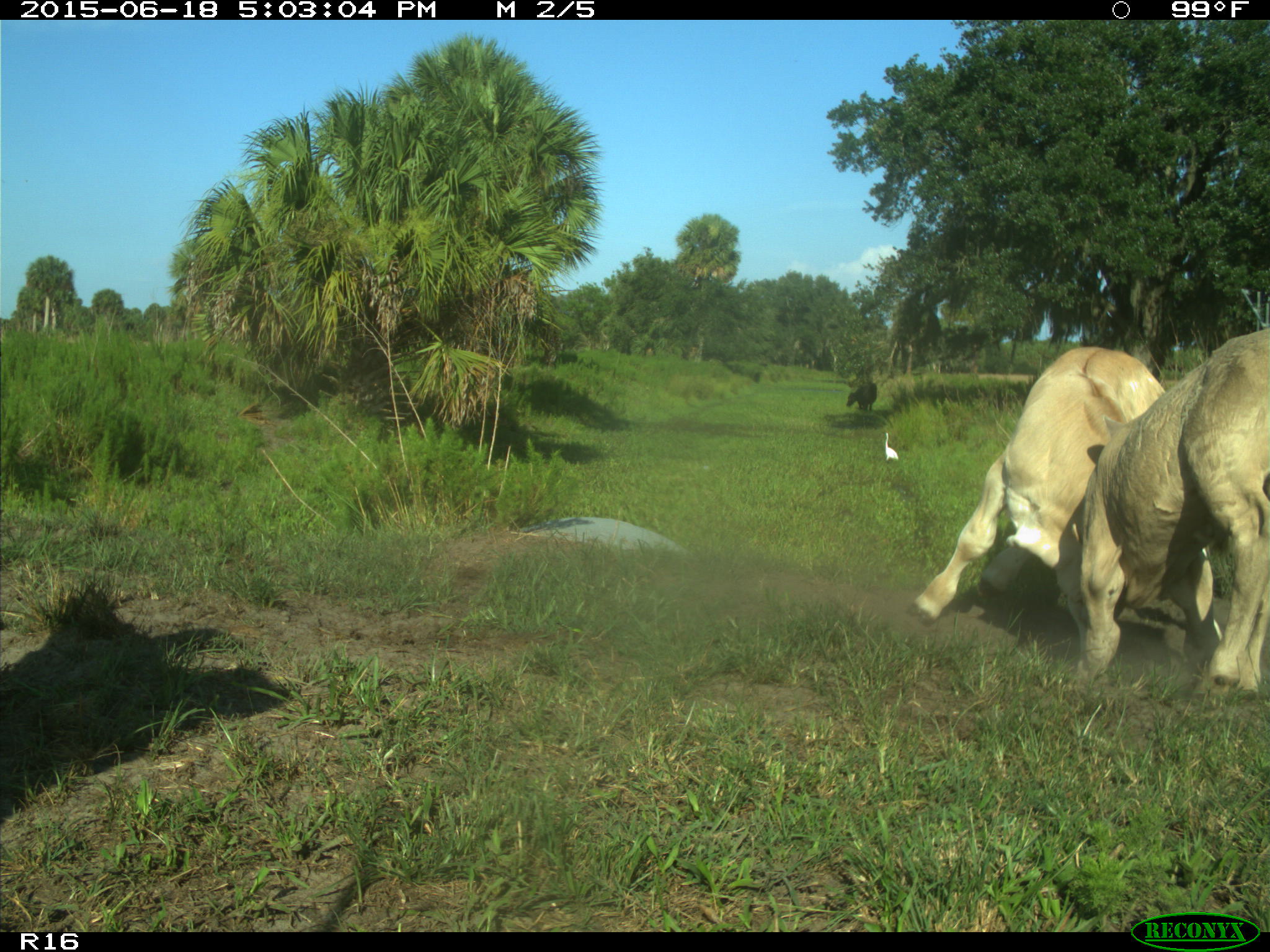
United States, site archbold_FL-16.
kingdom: Animalia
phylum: Chordata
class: Mammalia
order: Artiodactyla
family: Bovidae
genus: Bos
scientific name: Bos taurus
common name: domestic cow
Bos taurus (domestic cow).